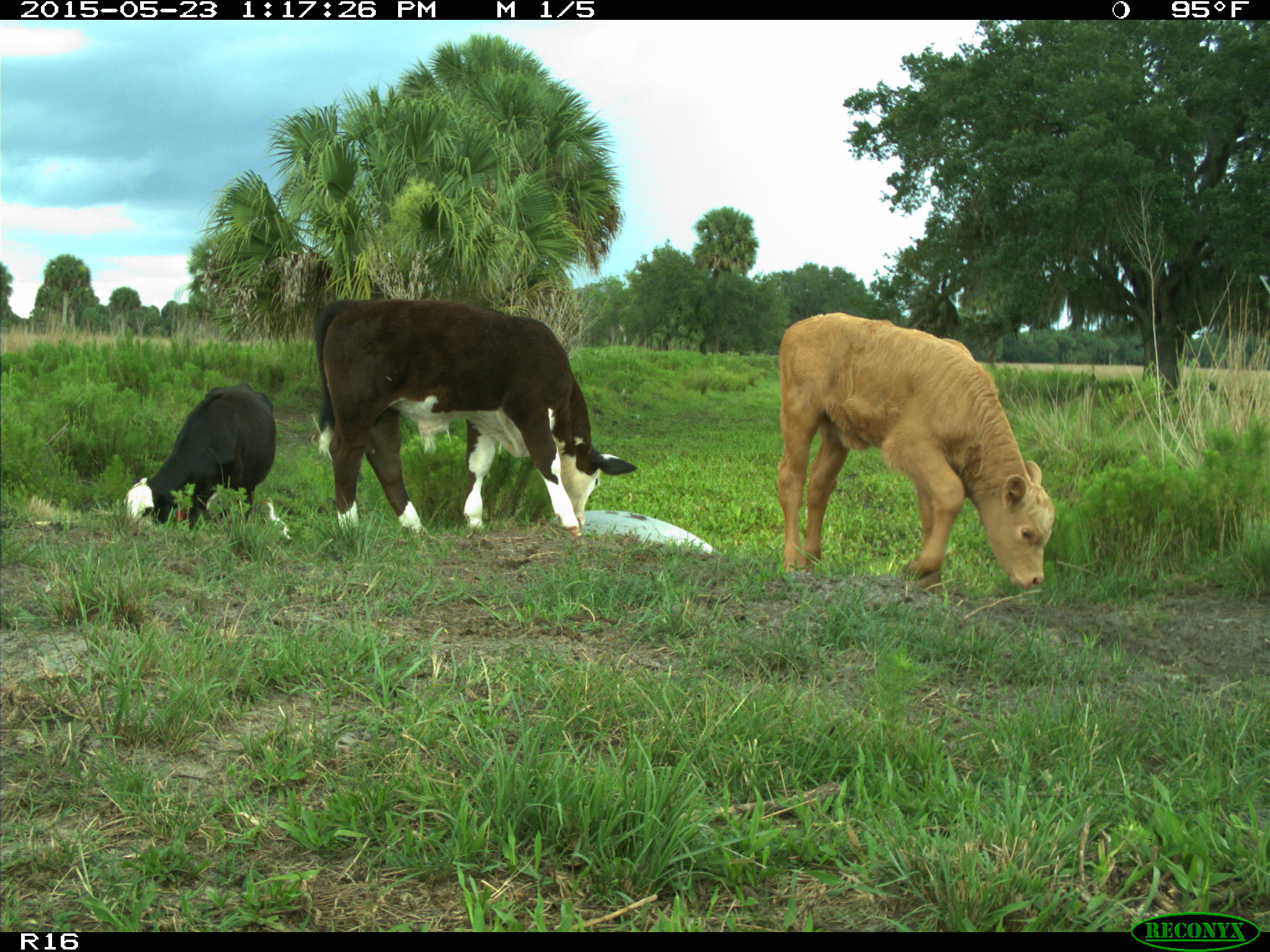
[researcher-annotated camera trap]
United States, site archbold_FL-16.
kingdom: Animalia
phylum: Chordata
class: Mammalia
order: Artiodactyla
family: Bovidae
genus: Bos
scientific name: Bos taurus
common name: domestic cow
Bos taurus (domestic cow).